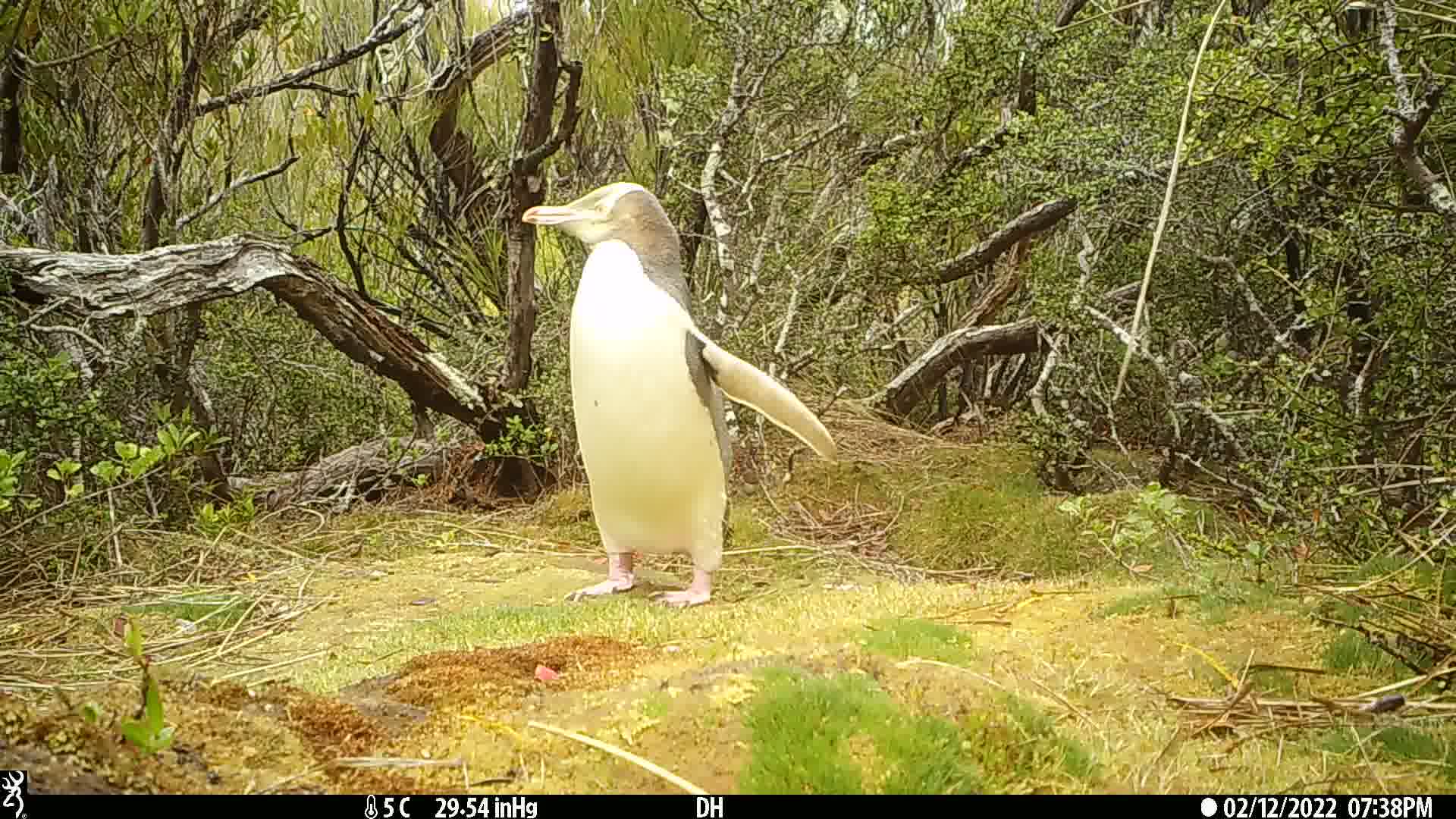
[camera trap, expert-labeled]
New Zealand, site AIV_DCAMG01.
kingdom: Animalia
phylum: Chordata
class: Aves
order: Sphenisciformes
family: Spheniscidae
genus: Megadyptes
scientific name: Megadyptes antipodes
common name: yellow-eyed penguin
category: yellow eyed penguin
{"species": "yellow eyed penguin (yellow-eyed penguin) (Megadyptes antipodes)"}